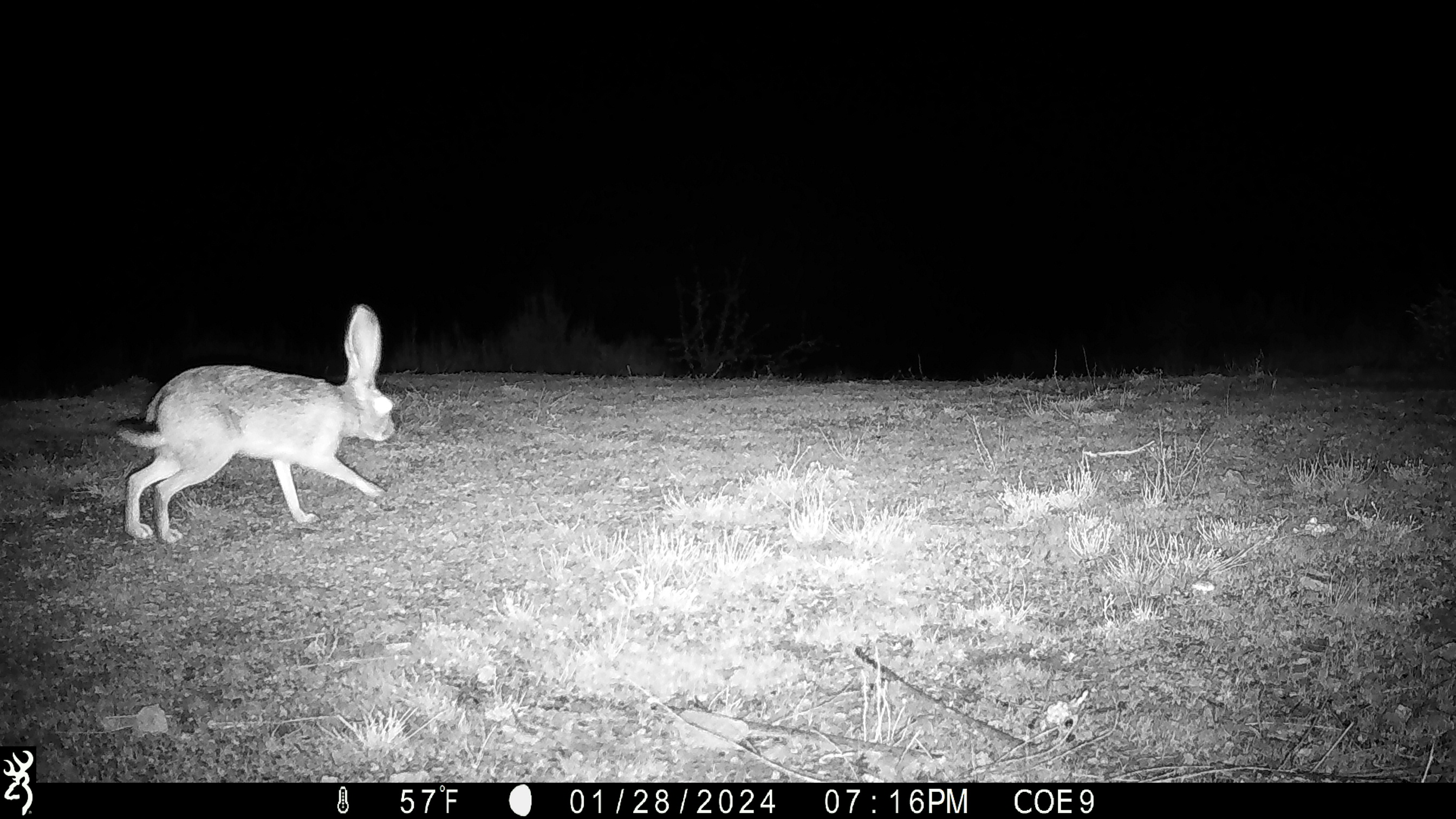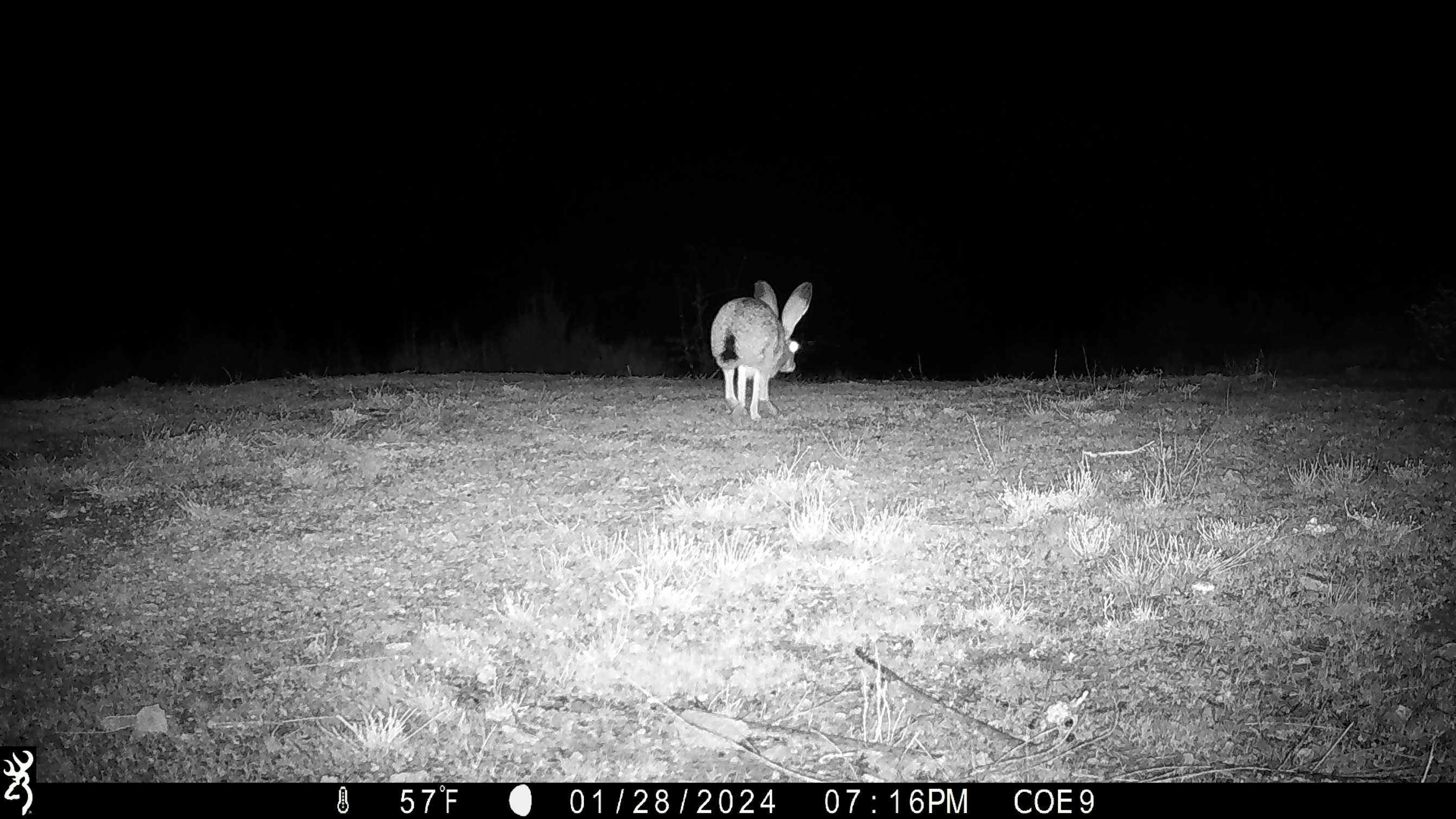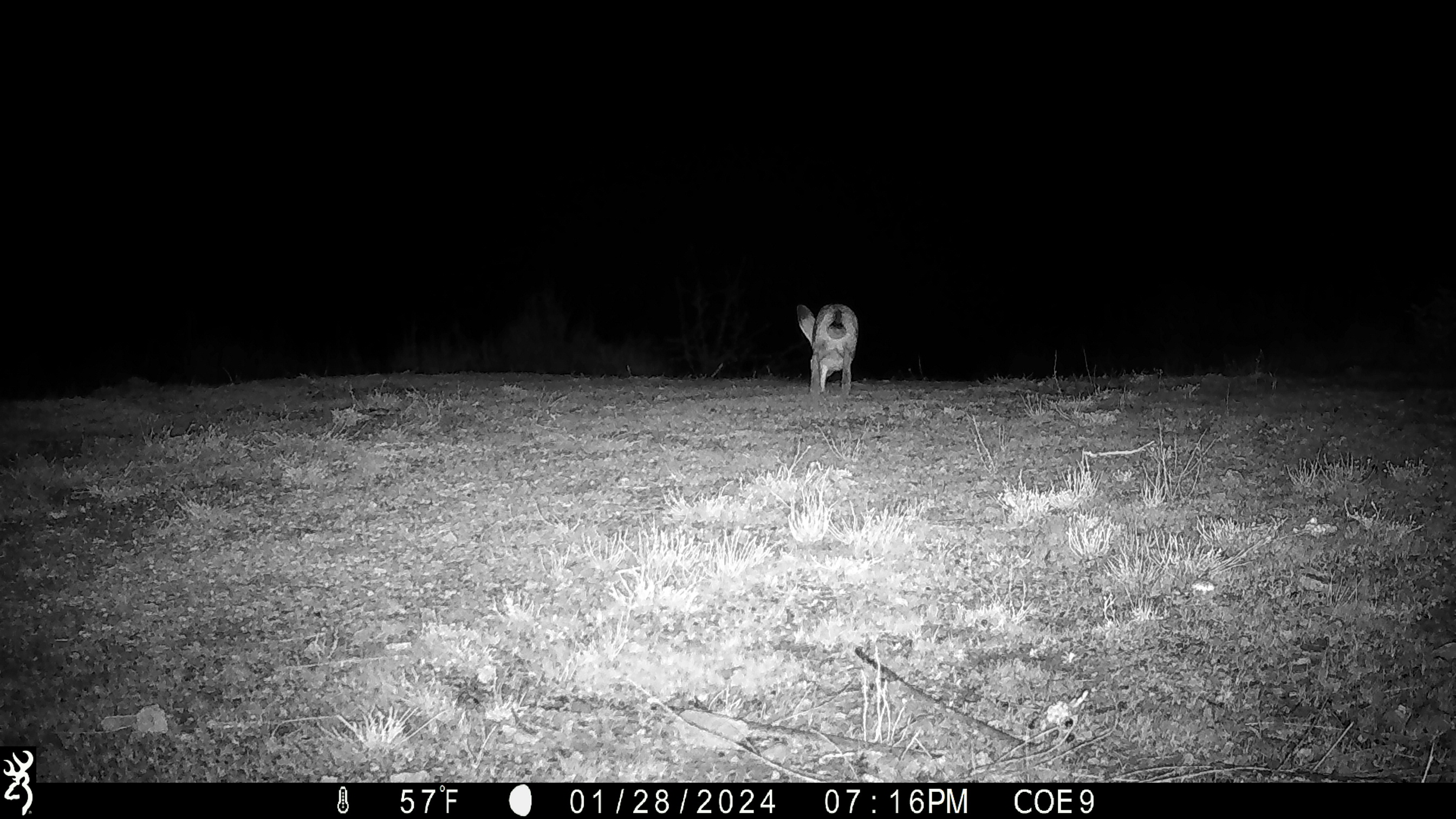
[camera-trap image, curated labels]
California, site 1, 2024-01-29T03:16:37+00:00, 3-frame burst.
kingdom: Animalia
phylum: Chordata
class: Mammalia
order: Lagomorpha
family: Leporidae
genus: Lepus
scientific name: Lepus californicus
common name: black-tailed jackrabbit